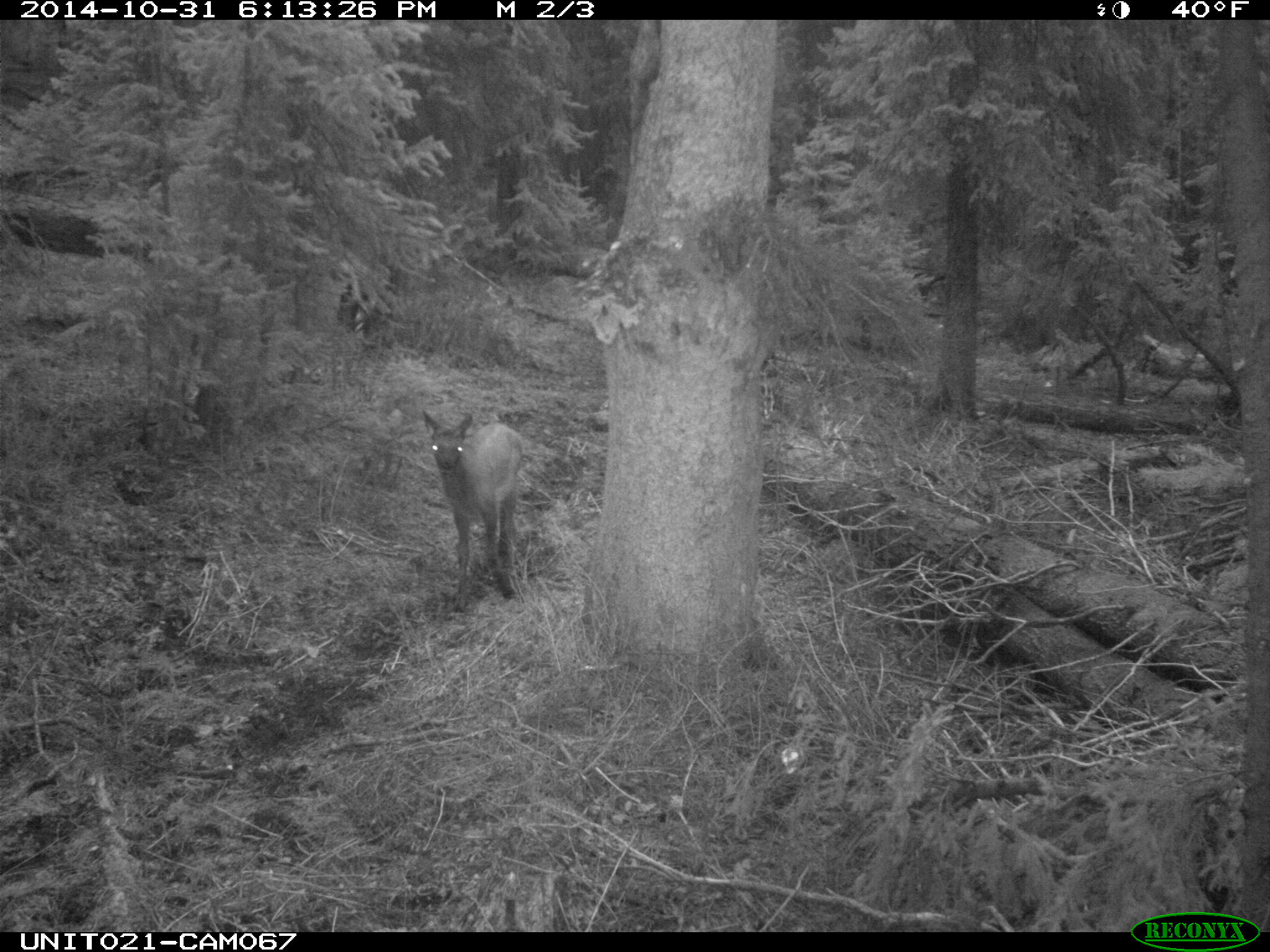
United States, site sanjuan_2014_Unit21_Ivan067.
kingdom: Animalia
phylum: Chordata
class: Mammalia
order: Artiodactyla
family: Cervidae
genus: Cervus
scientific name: Cervus elaphus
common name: red deer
Cervus elaphus (red deer).